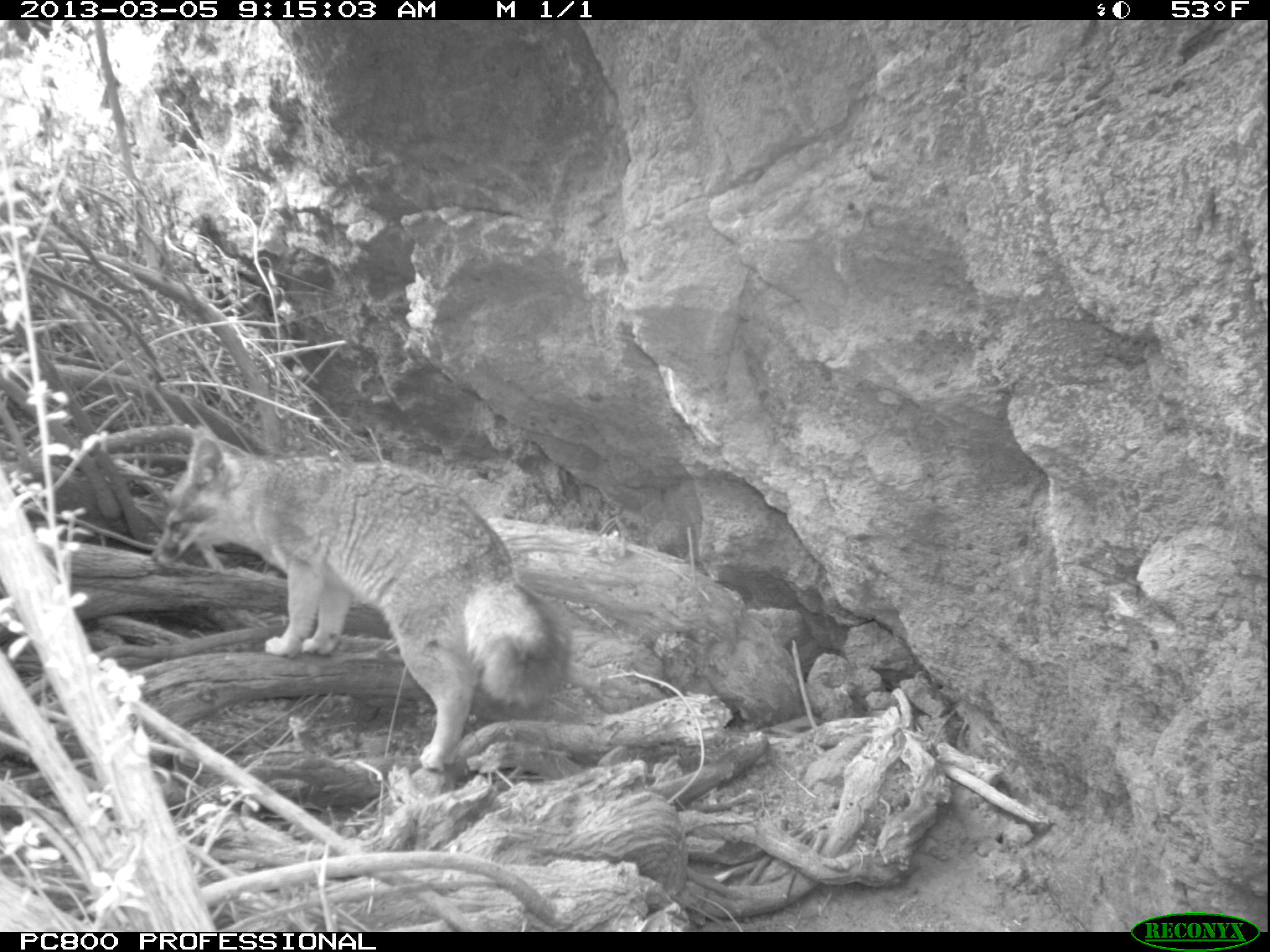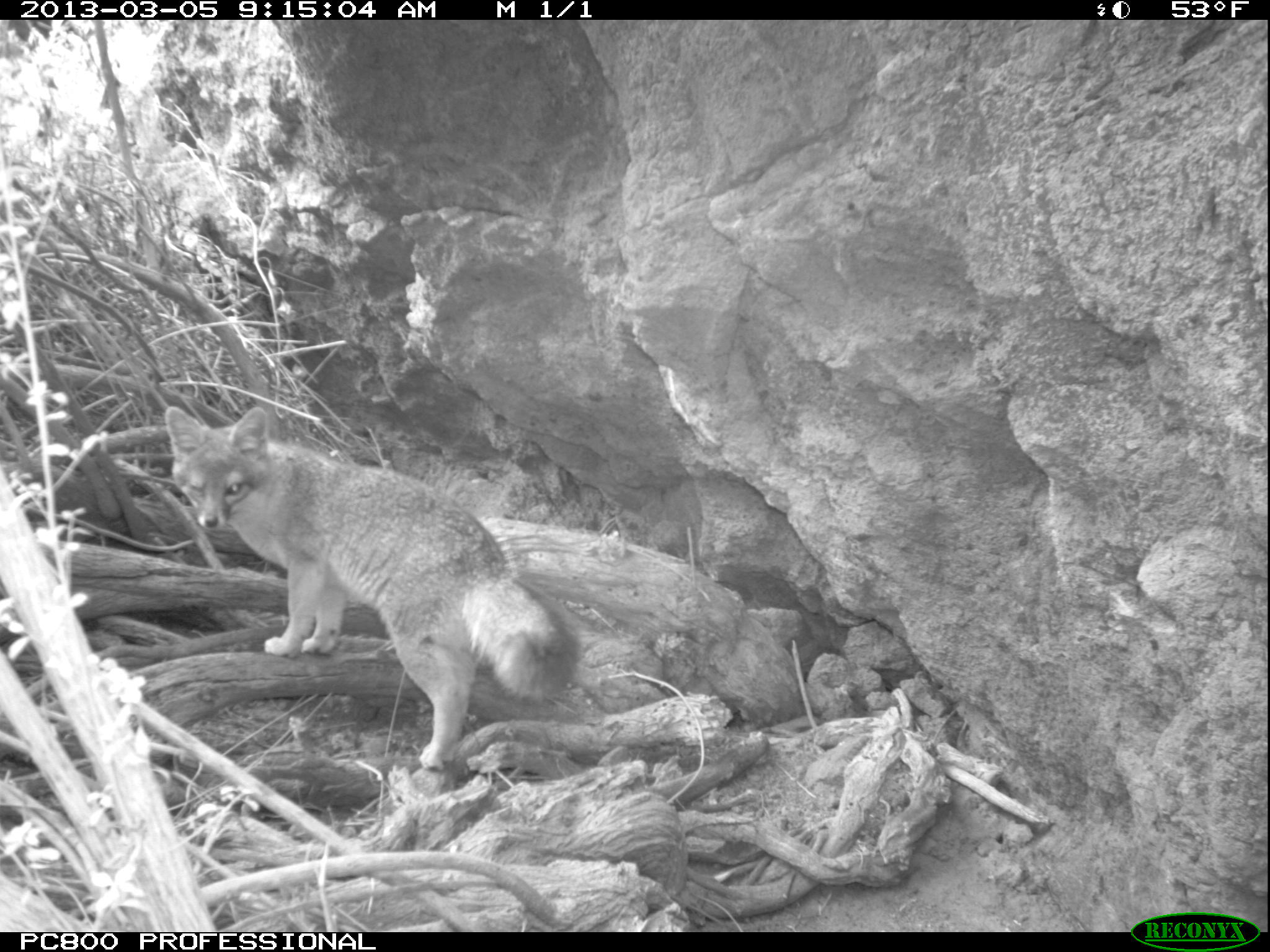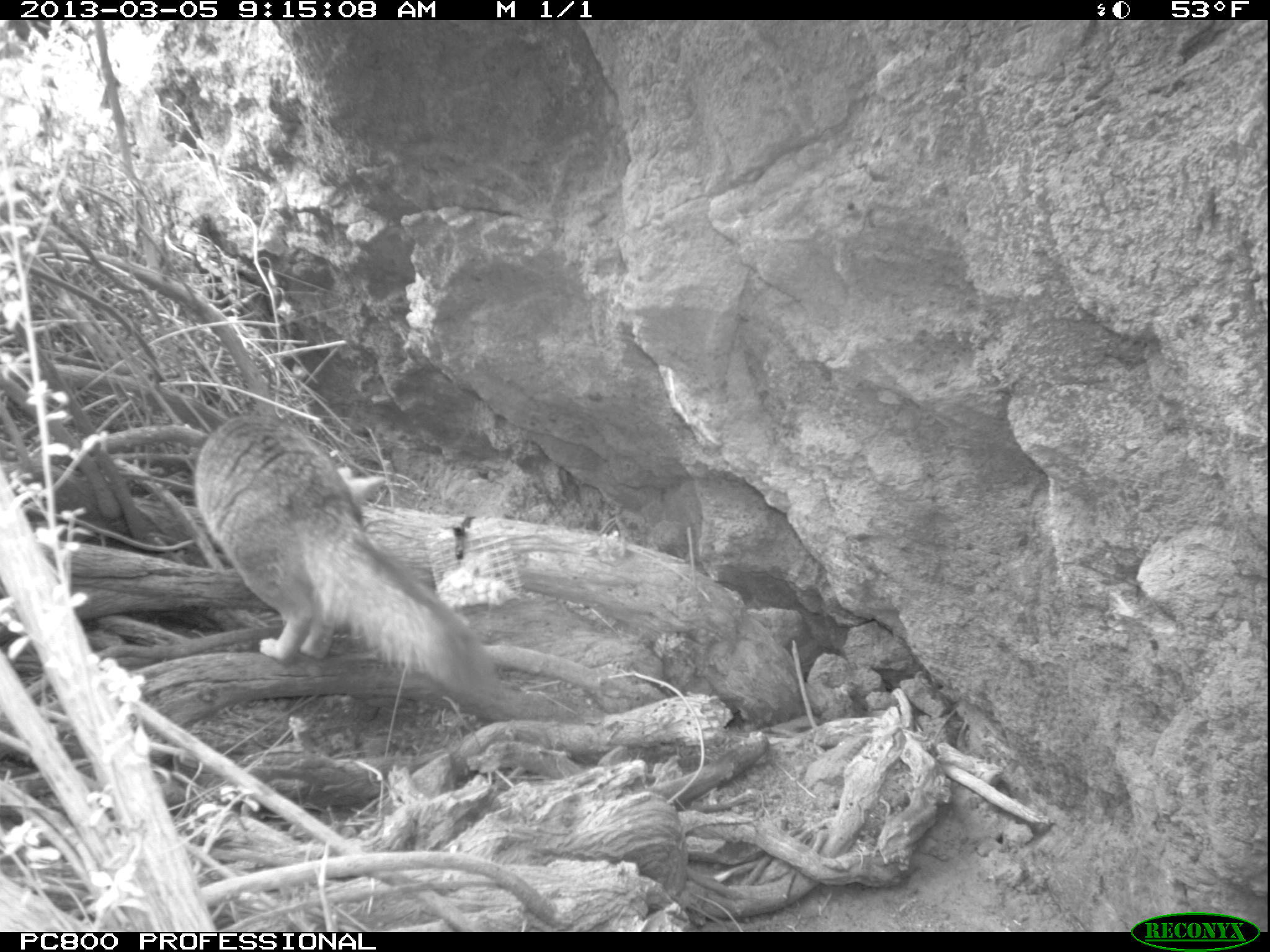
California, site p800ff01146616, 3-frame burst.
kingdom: Animalia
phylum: Chordata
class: Mammalia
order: Carnivora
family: Canidae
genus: Urocyon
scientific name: Urocyon littoralis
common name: island fox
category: fox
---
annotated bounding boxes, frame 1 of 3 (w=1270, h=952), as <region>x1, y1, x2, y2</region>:
fox: <region>151, 423, 569, 772</region>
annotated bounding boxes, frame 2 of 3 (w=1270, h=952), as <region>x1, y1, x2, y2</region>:
fox: <region>164, 404, 582, 769</region>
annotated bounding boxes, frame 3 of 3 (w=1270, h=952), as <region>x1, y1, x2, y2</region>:
fox: <region>193, 414, 500, 702</region>